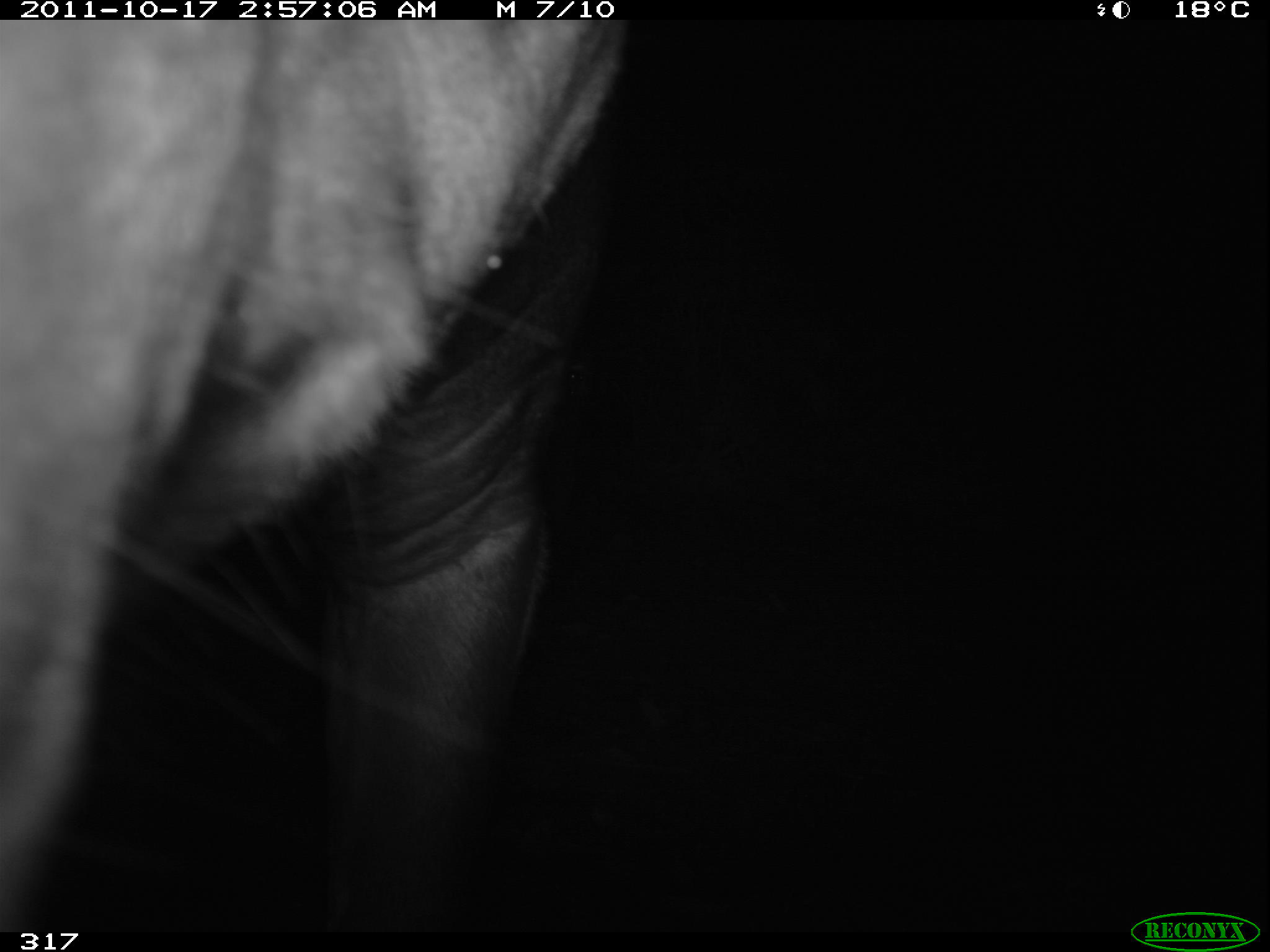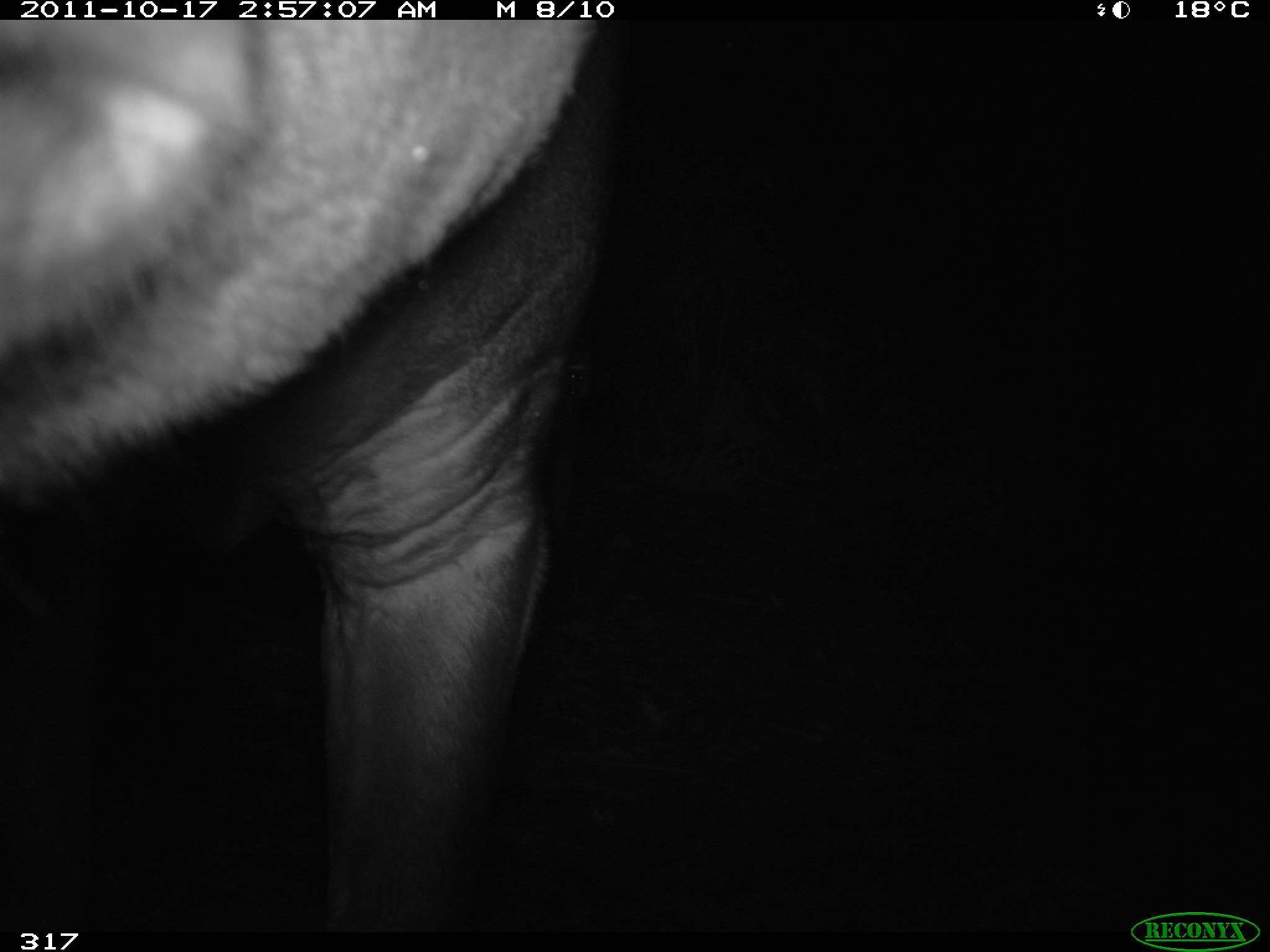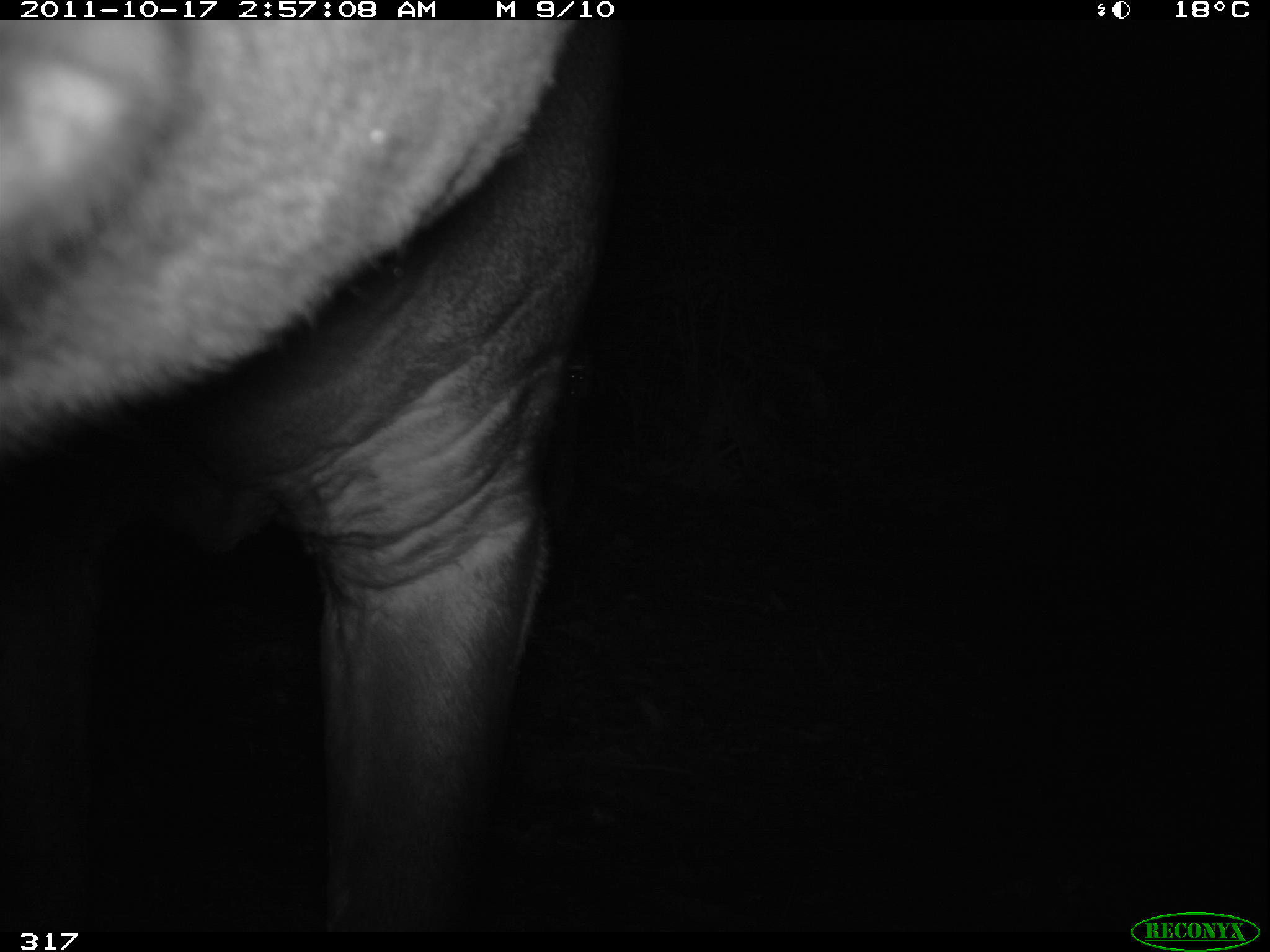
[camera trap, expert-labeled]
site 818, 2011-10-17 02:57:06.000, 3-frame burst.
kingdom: Animalia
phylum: Chordata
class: Mammalia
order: Perissodactyla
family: Tapiridae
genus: Tapirus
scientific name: Tapirus terrestris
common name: south american tapir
Tapirus terrestris (south american tapir).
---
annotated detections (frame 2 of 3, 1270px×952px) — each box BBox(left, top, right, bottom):
tapirus terrestris: BBox(0, 20, 611, 934)